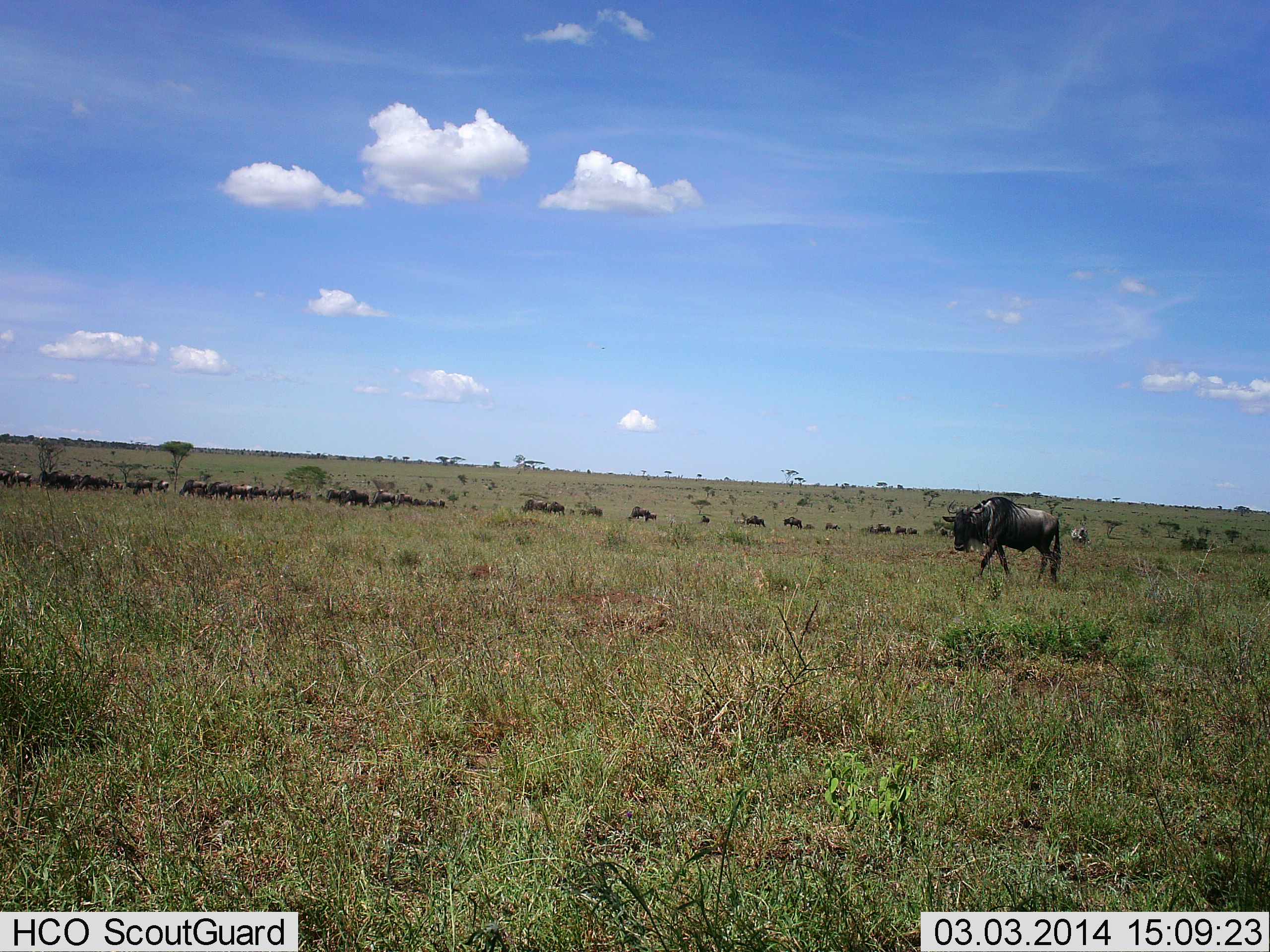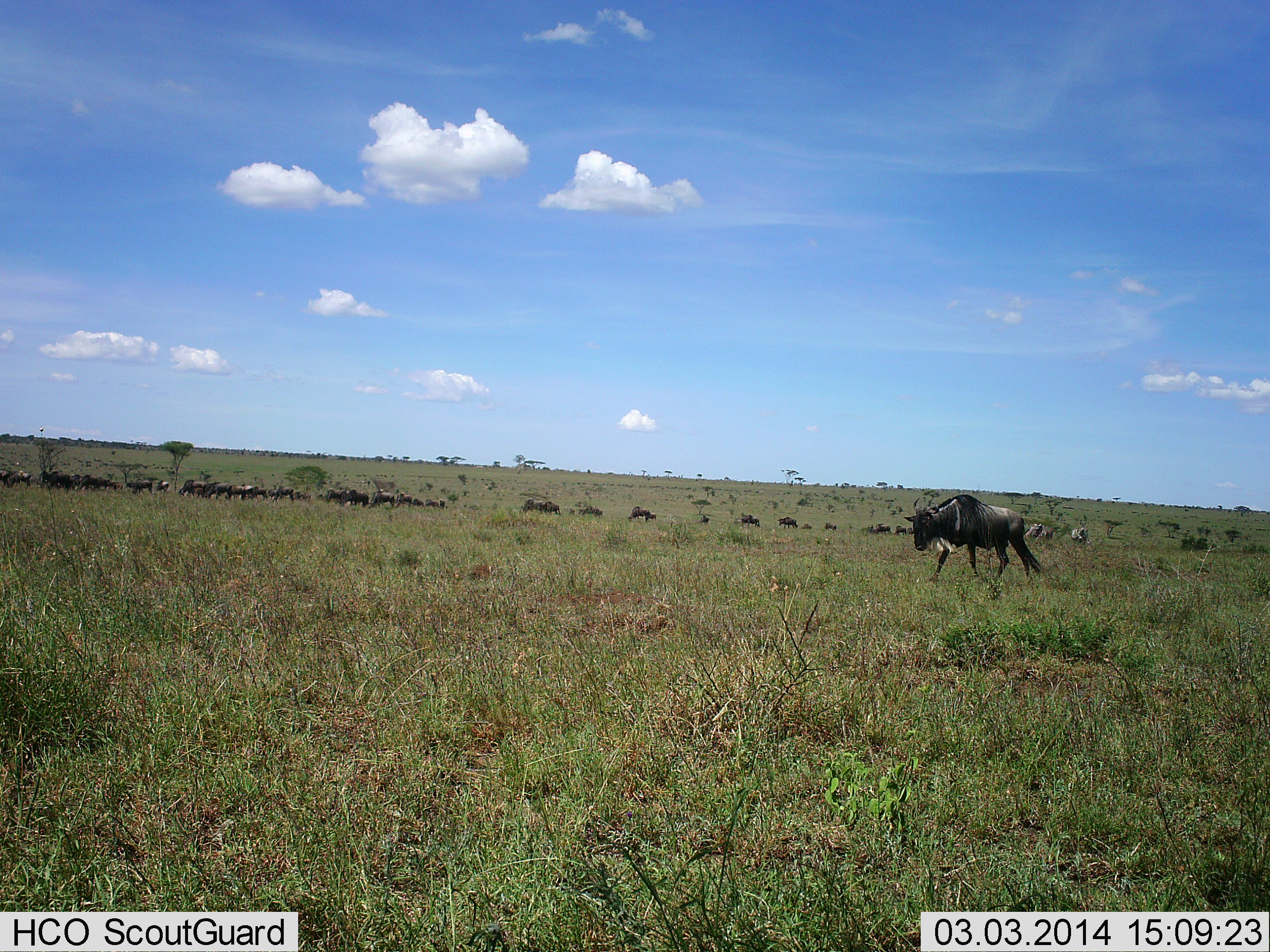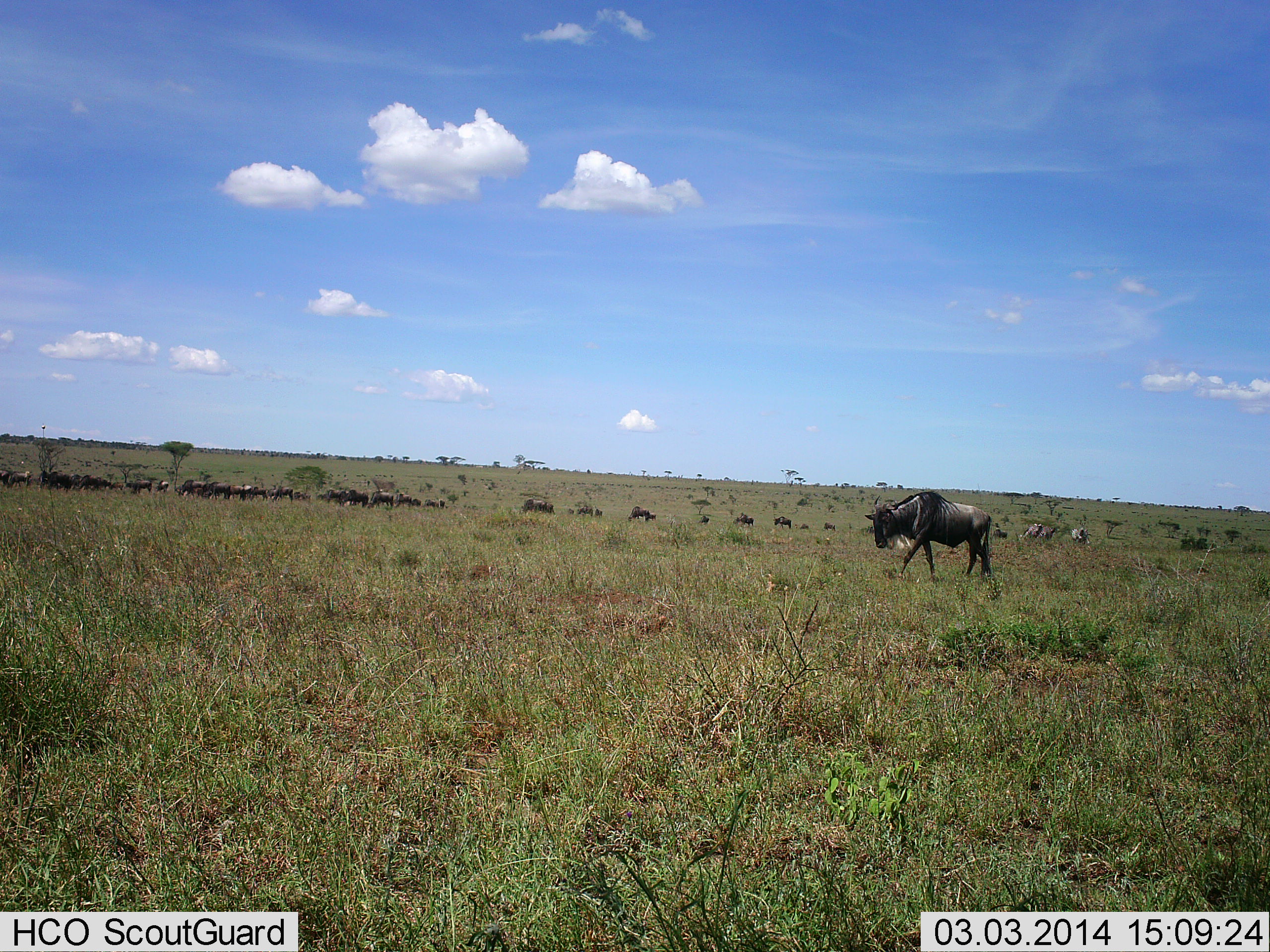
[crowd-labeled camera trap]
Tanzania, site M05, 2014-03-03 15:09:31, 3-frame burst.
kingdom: Animalia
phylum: Chordata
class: Mammalia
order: Artiodactyla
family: Bovidae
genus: Connochaetes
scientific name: Connochaetes taurinus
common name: blue wildebeest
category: wildebeest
Wildebeest (blue wildebeest) (Connochaetes taurinus), count 11-50. Behavior (volunteer vote fractions): standing 33%, resting 8%, moving 92%, interacting 0%. Young present (vote fraction): 0%. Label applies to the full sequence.